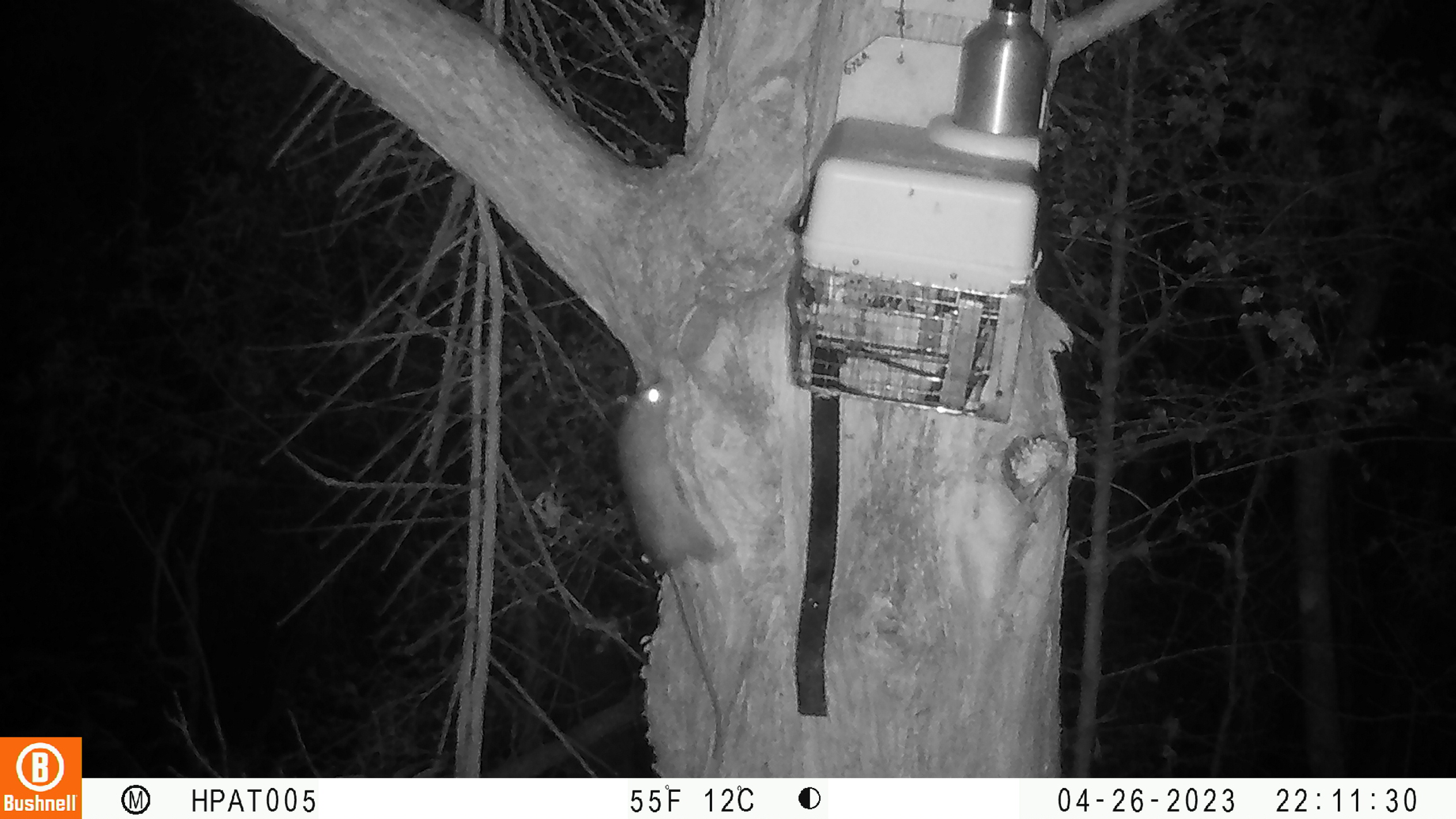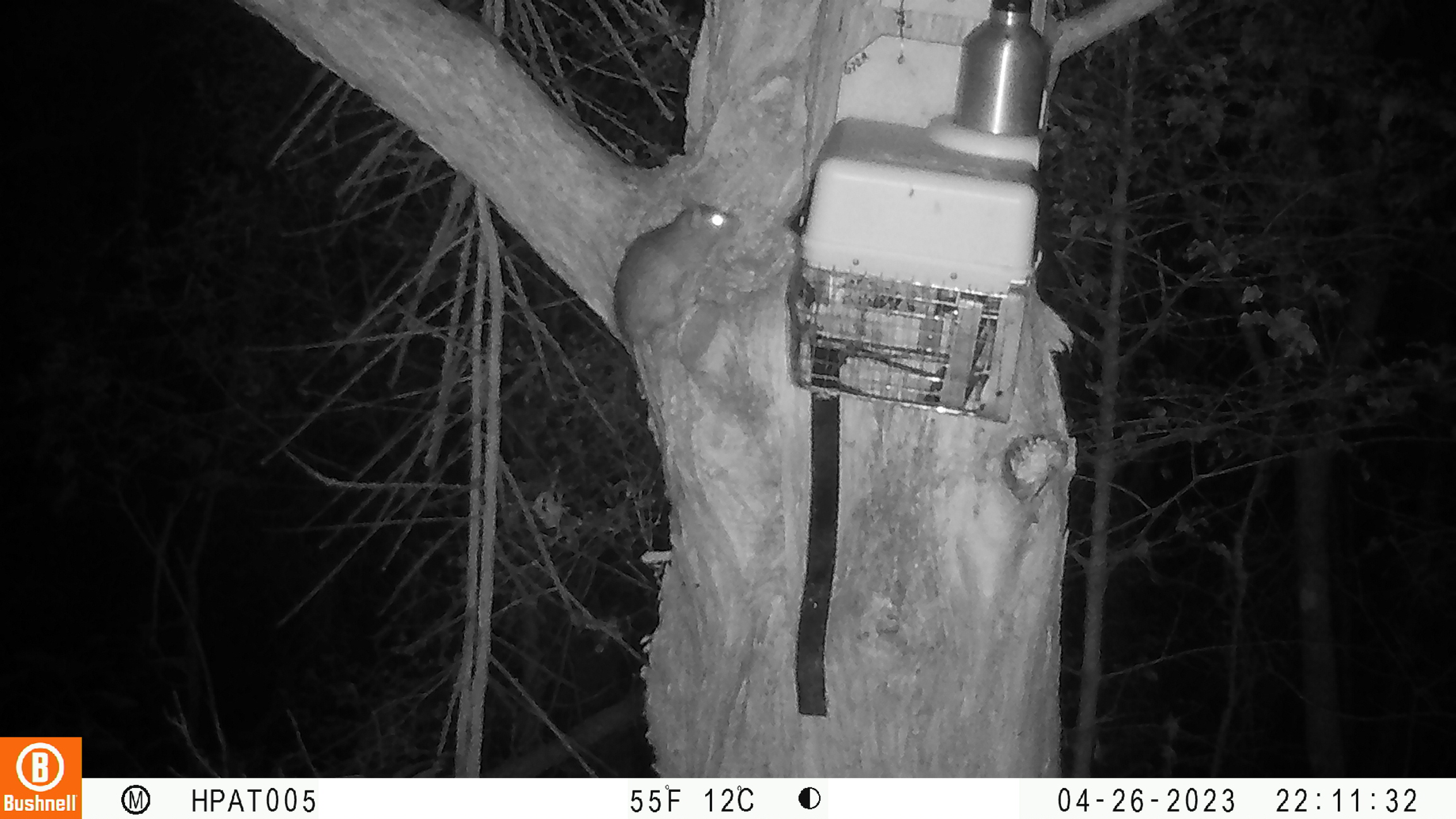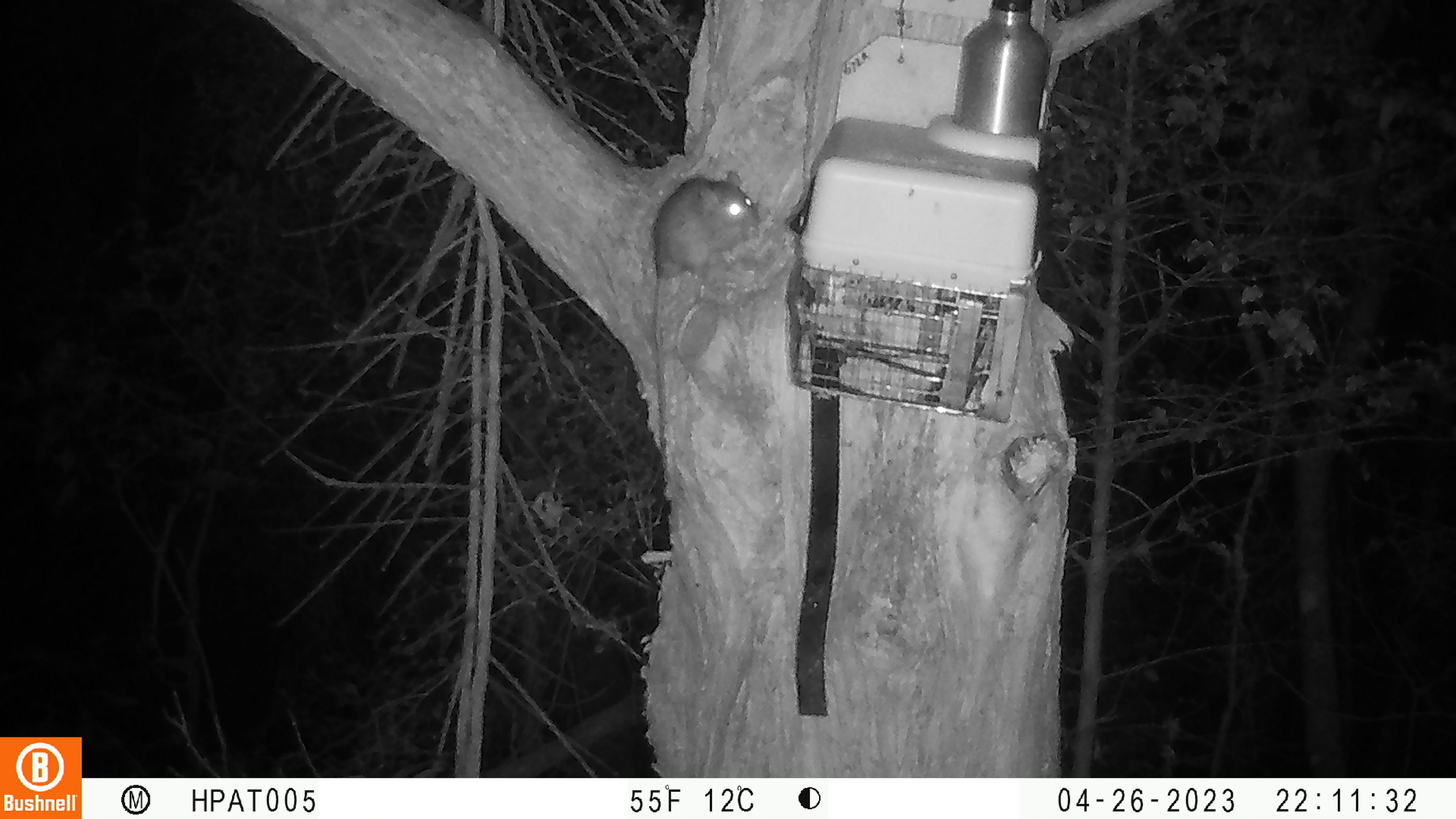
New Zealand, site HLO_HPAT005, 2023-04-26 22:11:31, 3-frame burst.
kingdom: Animalia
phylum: Chordata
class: Mammalia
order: Rodentia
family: Muridae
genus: Rattus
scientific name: Rattus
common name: rat